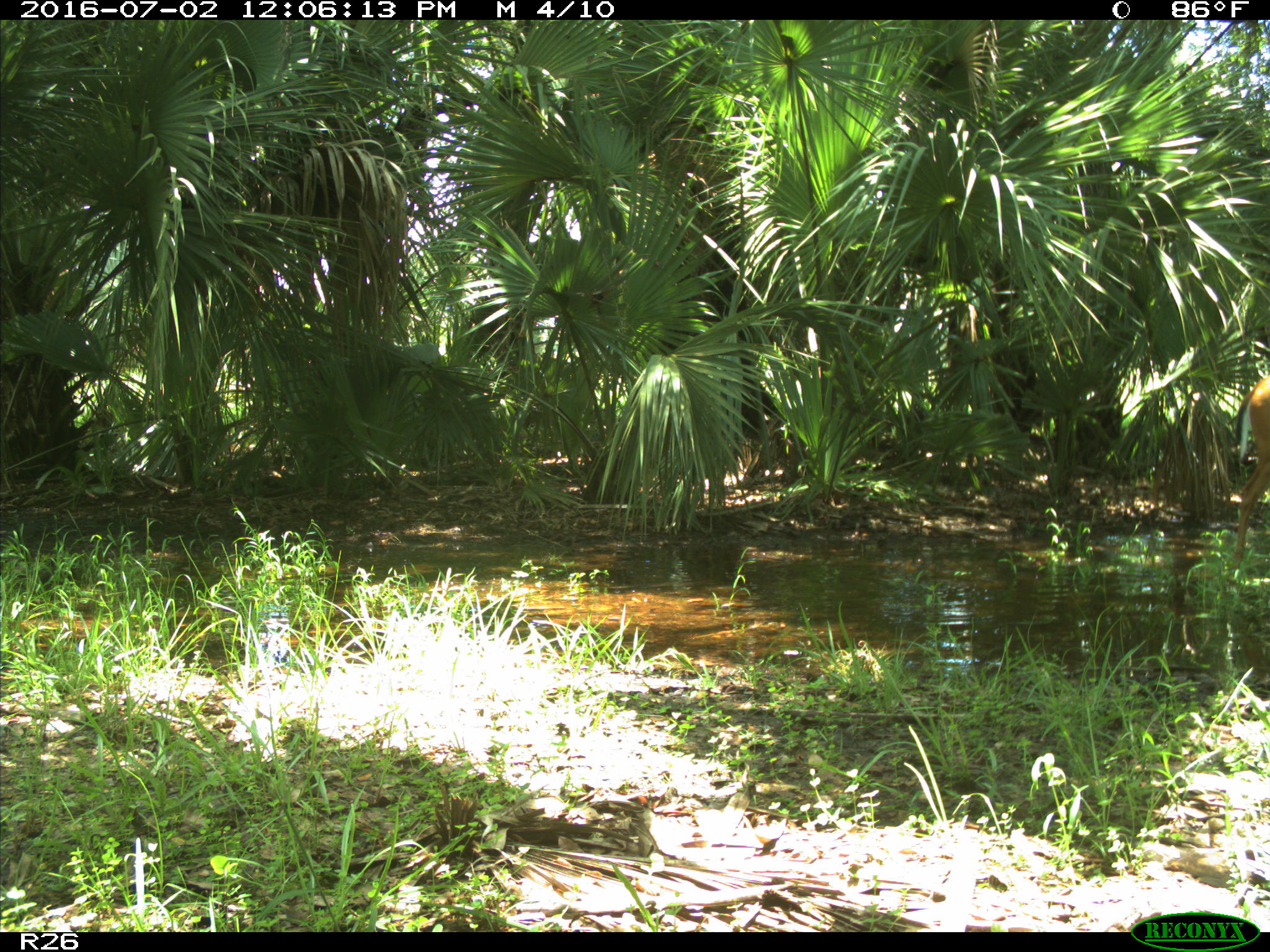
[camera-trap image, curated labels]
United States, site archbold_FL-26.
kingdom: Animalia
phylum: Chordata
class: Mammalia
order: Artiodactyla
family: Cervidae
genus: Odocoileus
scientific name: Odocoileus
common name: deer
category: unidentified deer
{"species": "unidentified deer (deer) (Odocoileus)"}